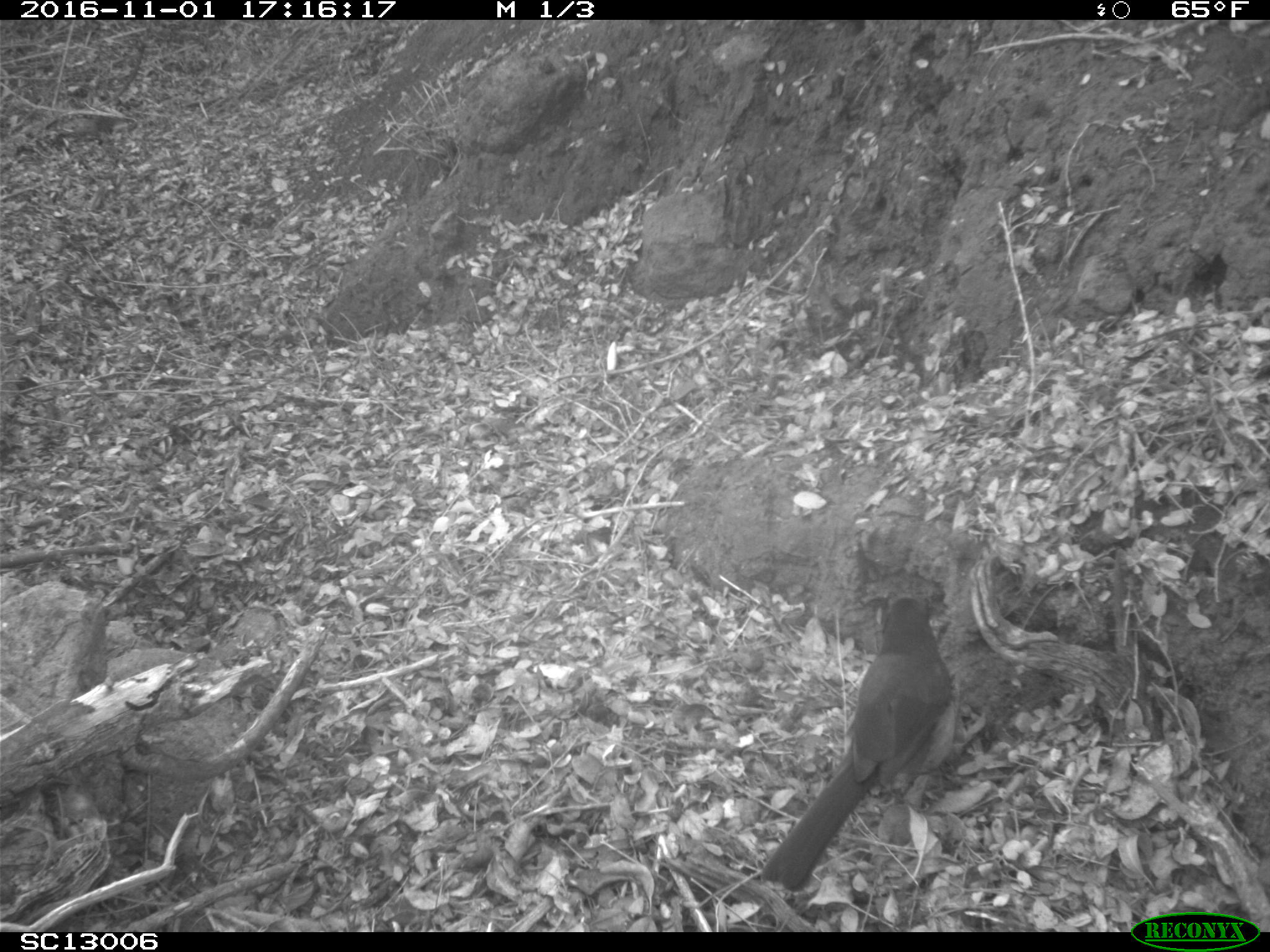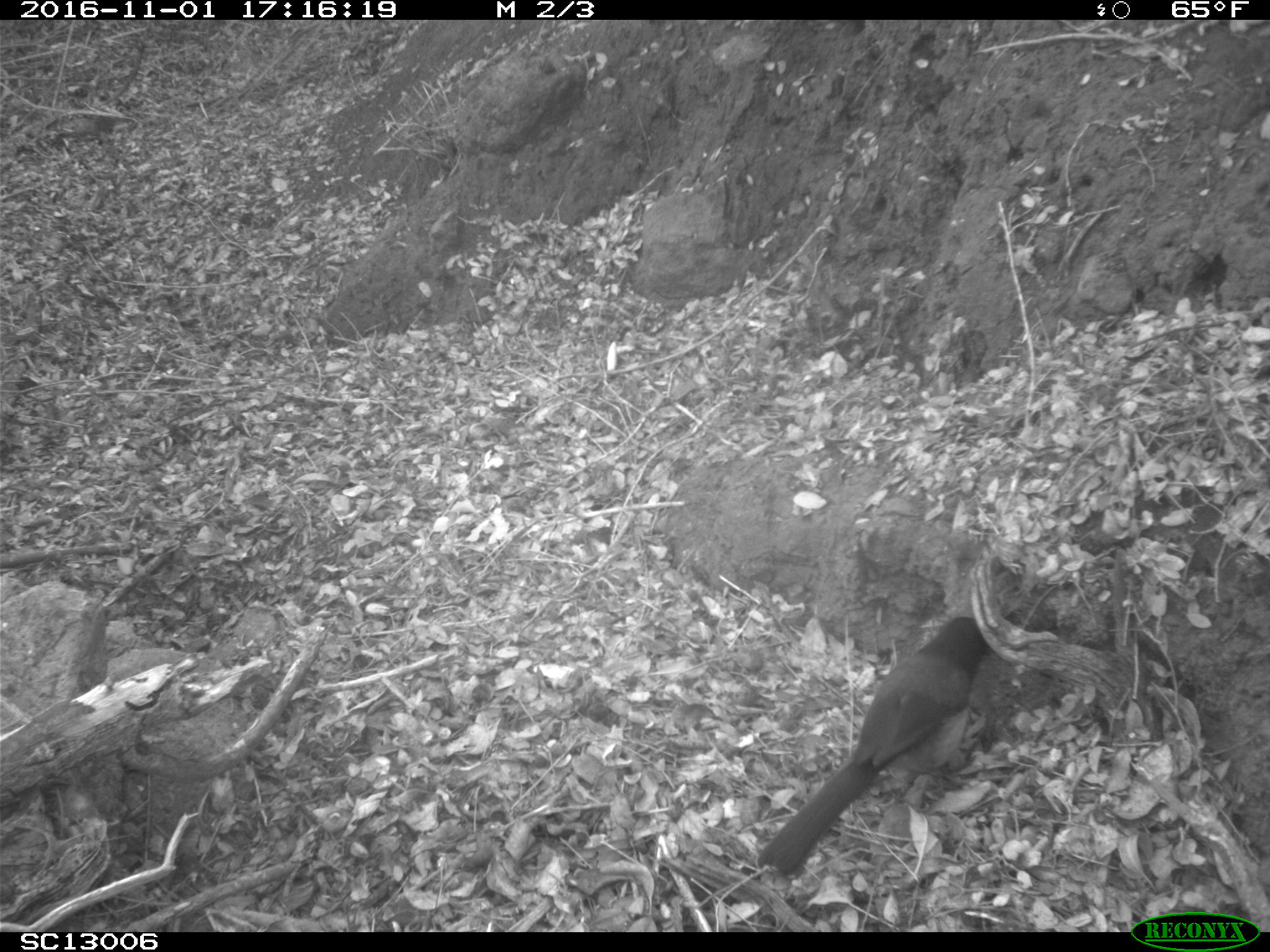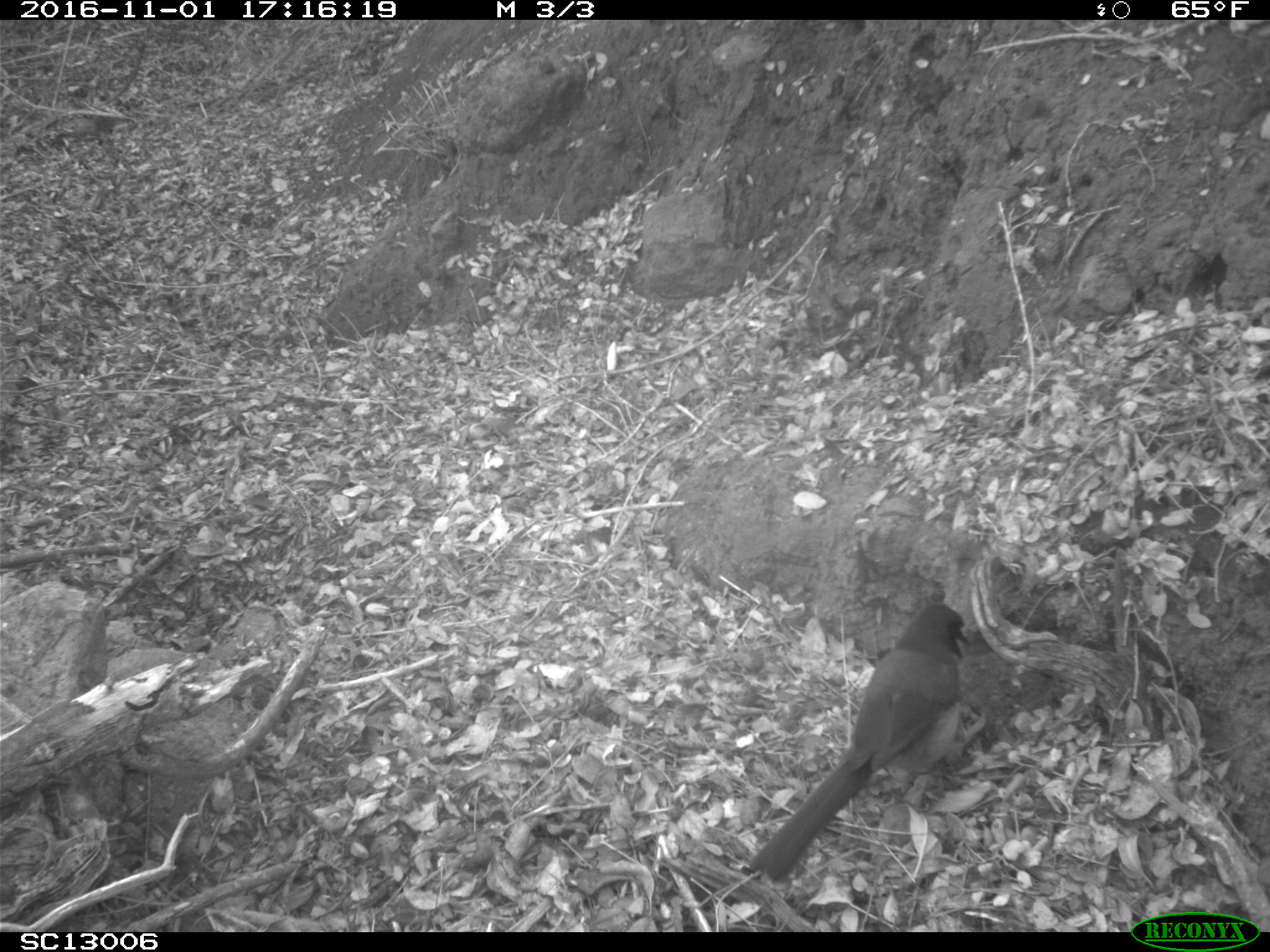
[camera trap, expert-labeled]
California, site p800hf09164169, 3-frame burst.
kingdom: Animalia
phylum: Chordata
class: Aves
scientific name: Aves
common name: bird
Bird (Aves).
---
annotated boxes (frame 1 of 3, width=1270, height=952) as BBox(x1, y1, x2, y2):
bird: BBox(759, 597, 967, 894)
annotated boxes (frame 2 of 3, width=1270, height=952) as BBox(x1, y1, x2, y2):
bird: BBox(756, 614, 993, 875)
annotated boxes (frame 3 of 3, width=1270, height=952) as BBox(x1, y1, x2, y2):
bird: BBox(745, 605, 972, 886)